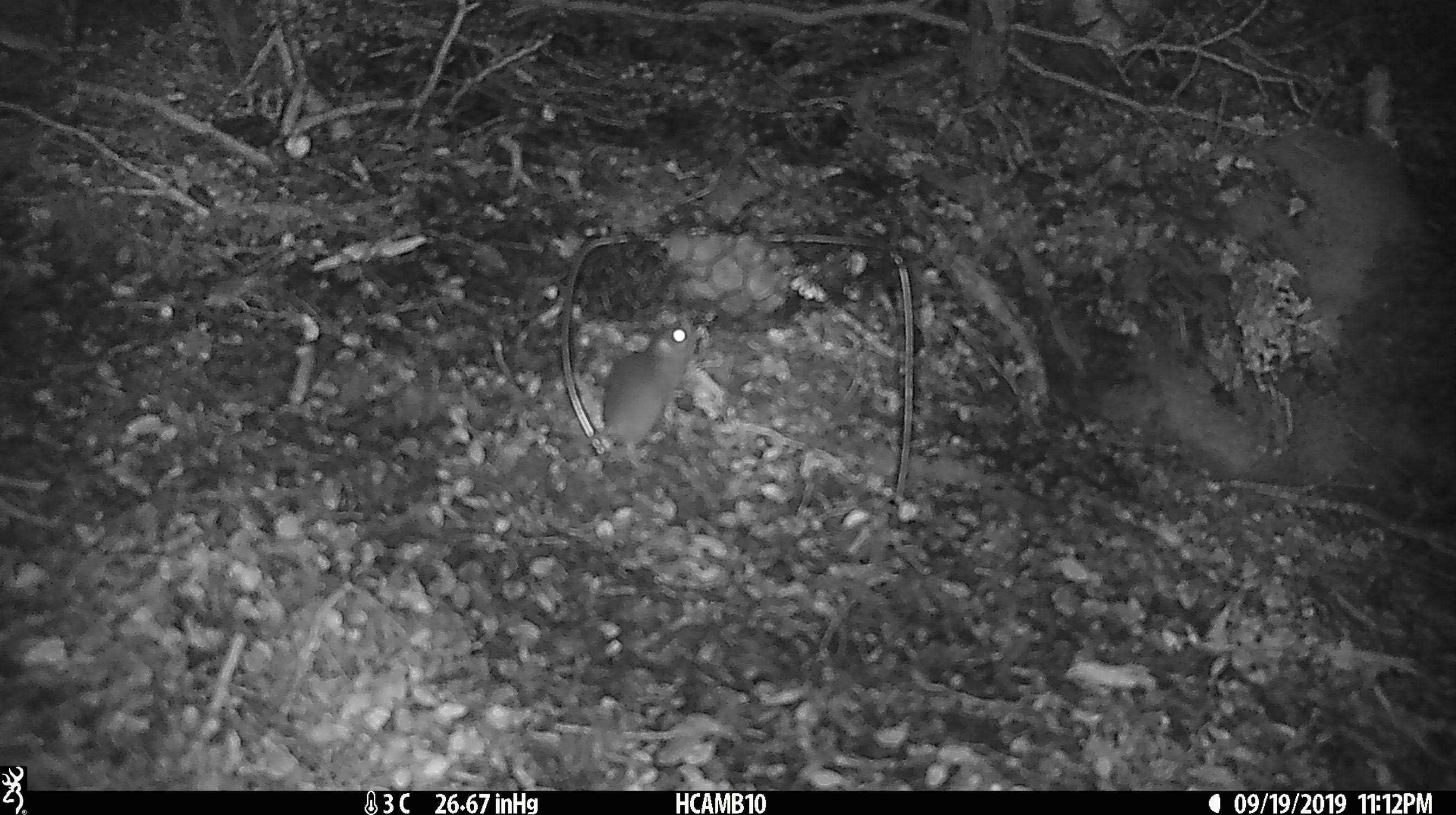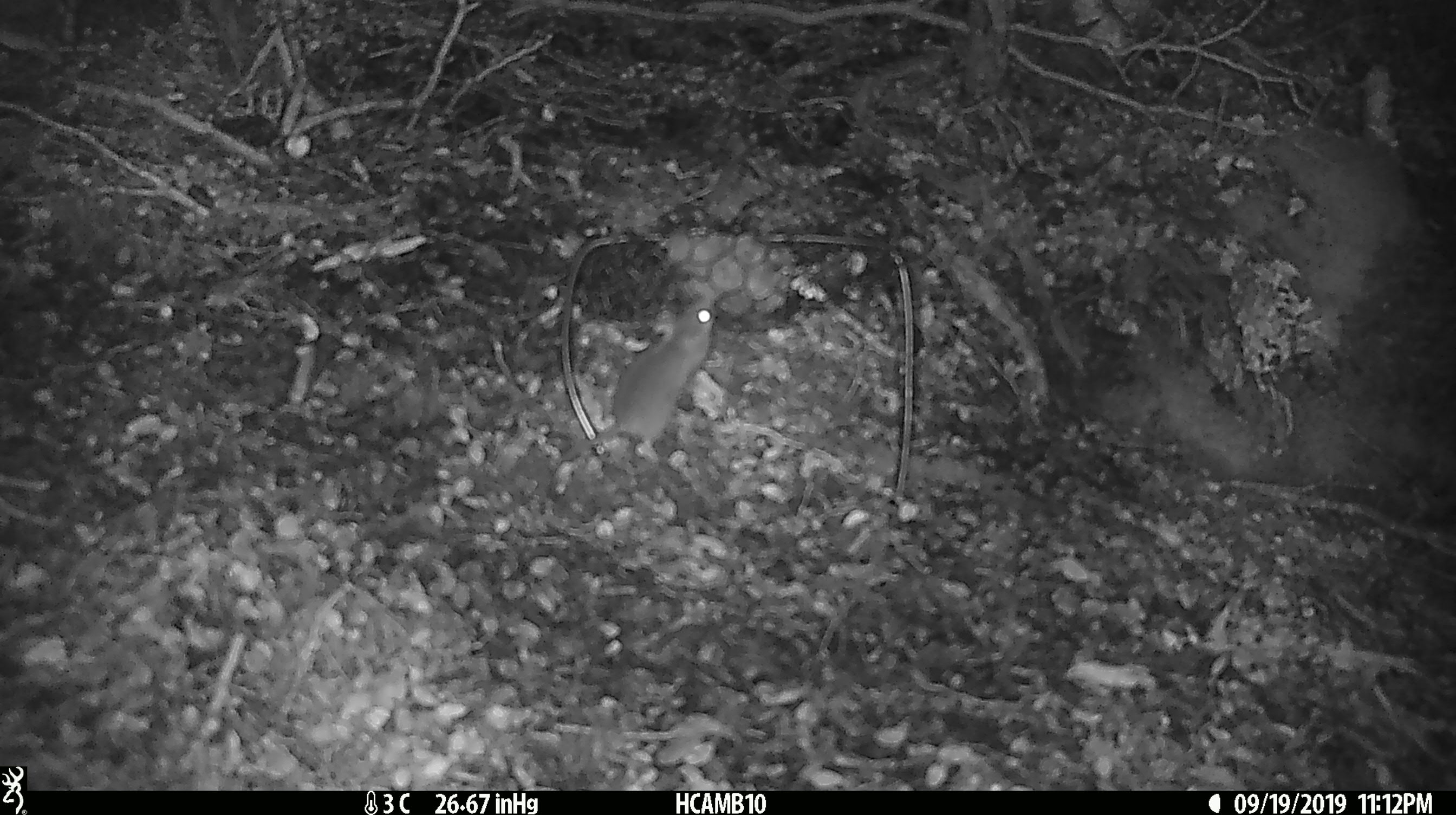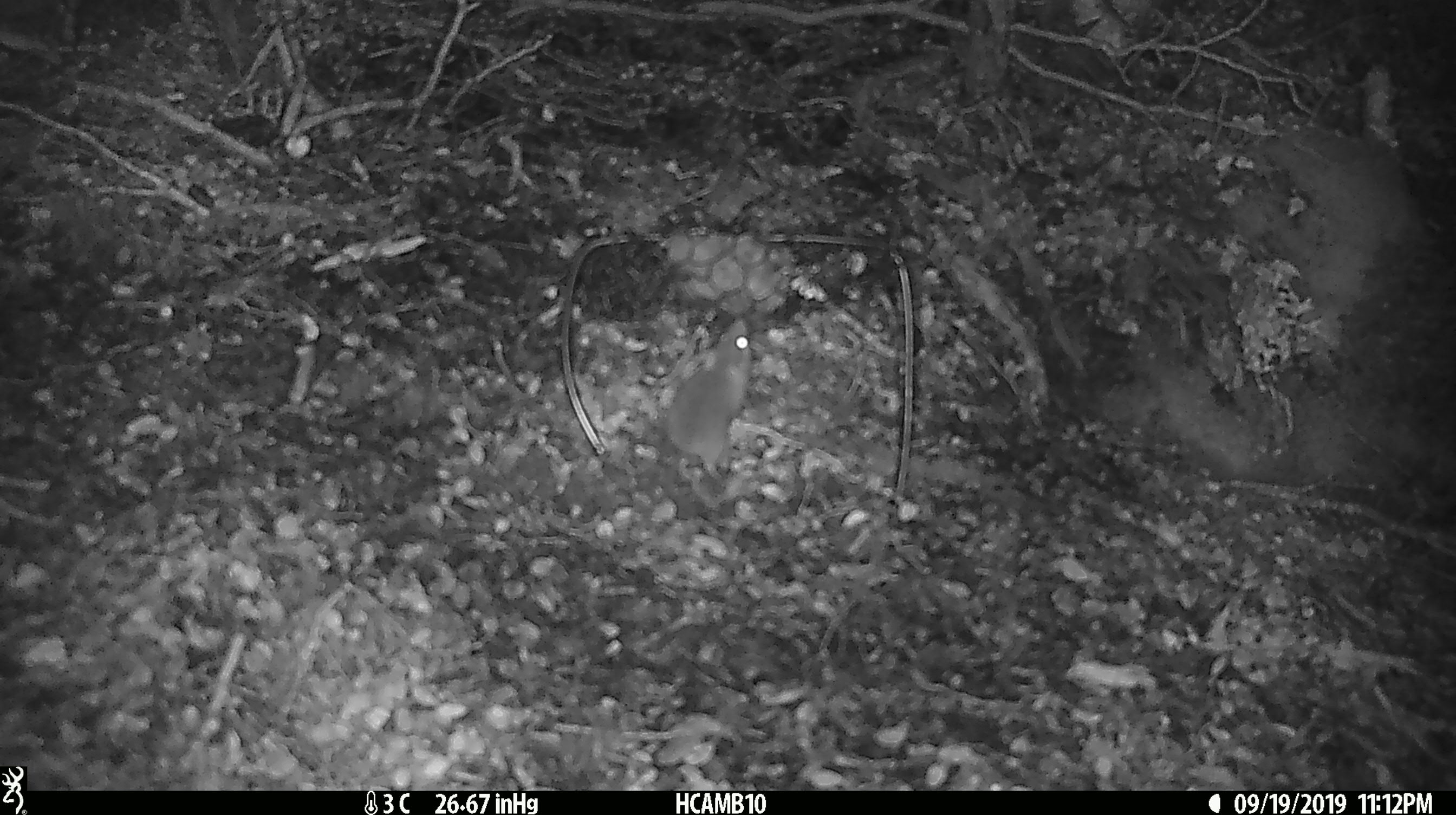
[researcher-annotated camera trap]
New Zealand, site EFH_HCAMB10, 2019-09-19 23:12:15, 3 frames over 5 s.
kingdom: Animalia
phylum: Chordata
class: Mammalia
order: Rodentia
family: Muridae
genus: Mus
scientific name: Mus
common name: mouse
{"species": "mouse (Mus)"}